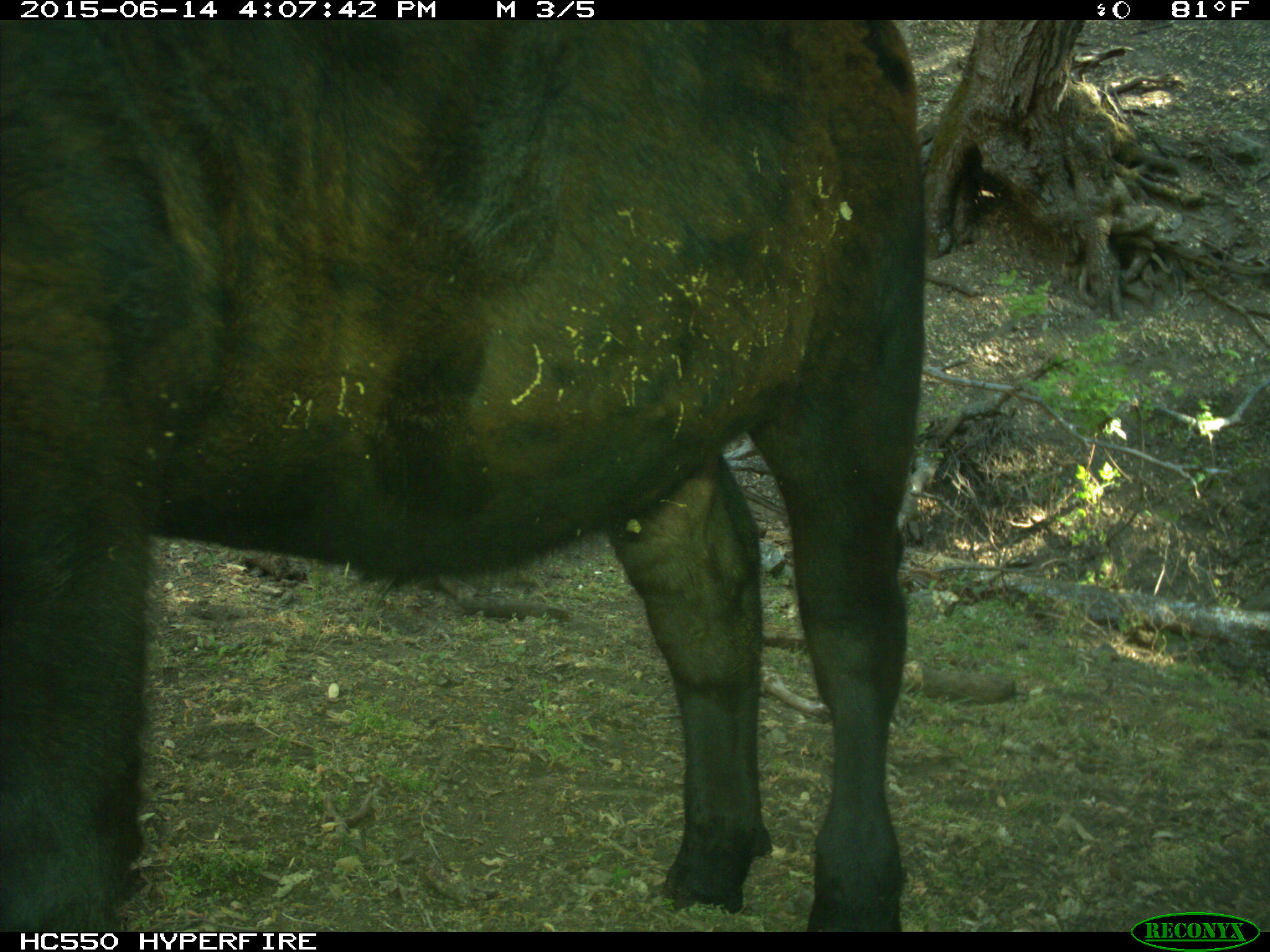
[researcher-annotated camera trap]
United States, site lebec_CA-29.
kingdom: Animalia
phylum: Chordata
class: Mammalia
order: Artiodactyla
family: Bovidae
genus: Bos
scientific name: Bos taurus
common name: domestic cow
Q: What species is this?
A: Bos taurus (domestic cow).